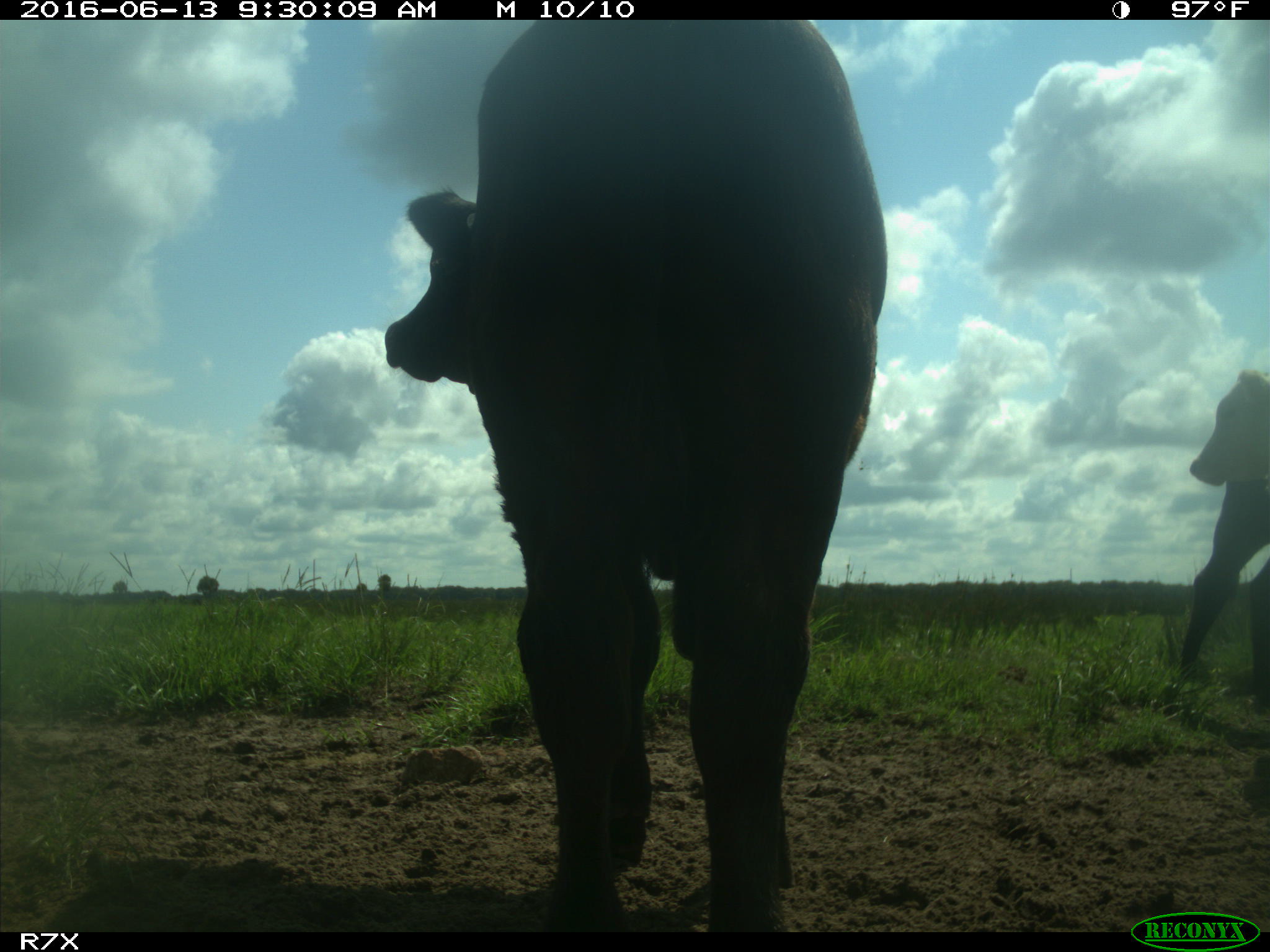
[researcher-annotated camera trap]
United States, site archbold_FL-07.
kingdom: Animalia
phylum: Chordata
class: Mammalia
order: Artiodactyla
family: Bovidae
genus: Bos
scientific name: Bos taurus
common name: domestic cow